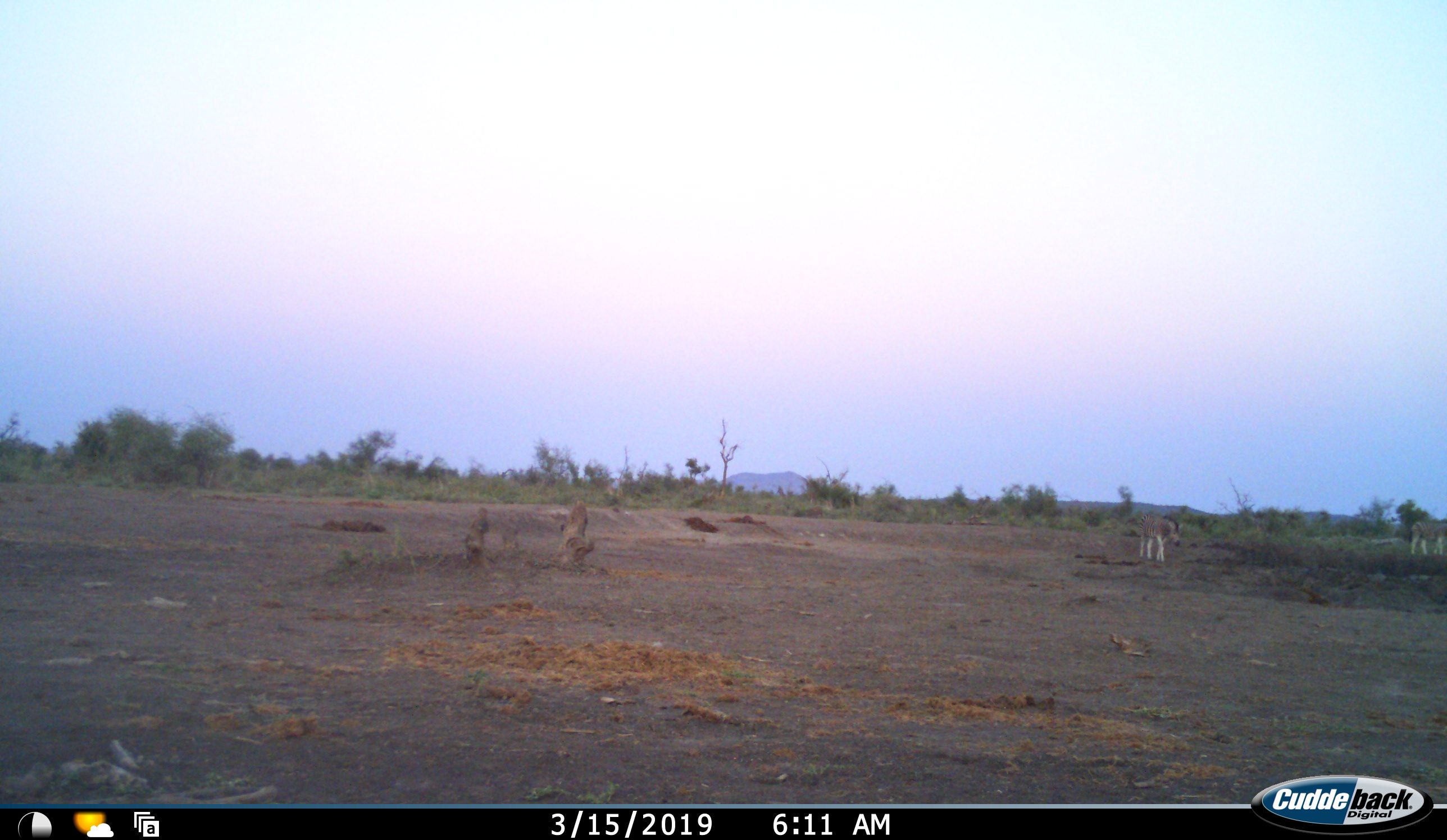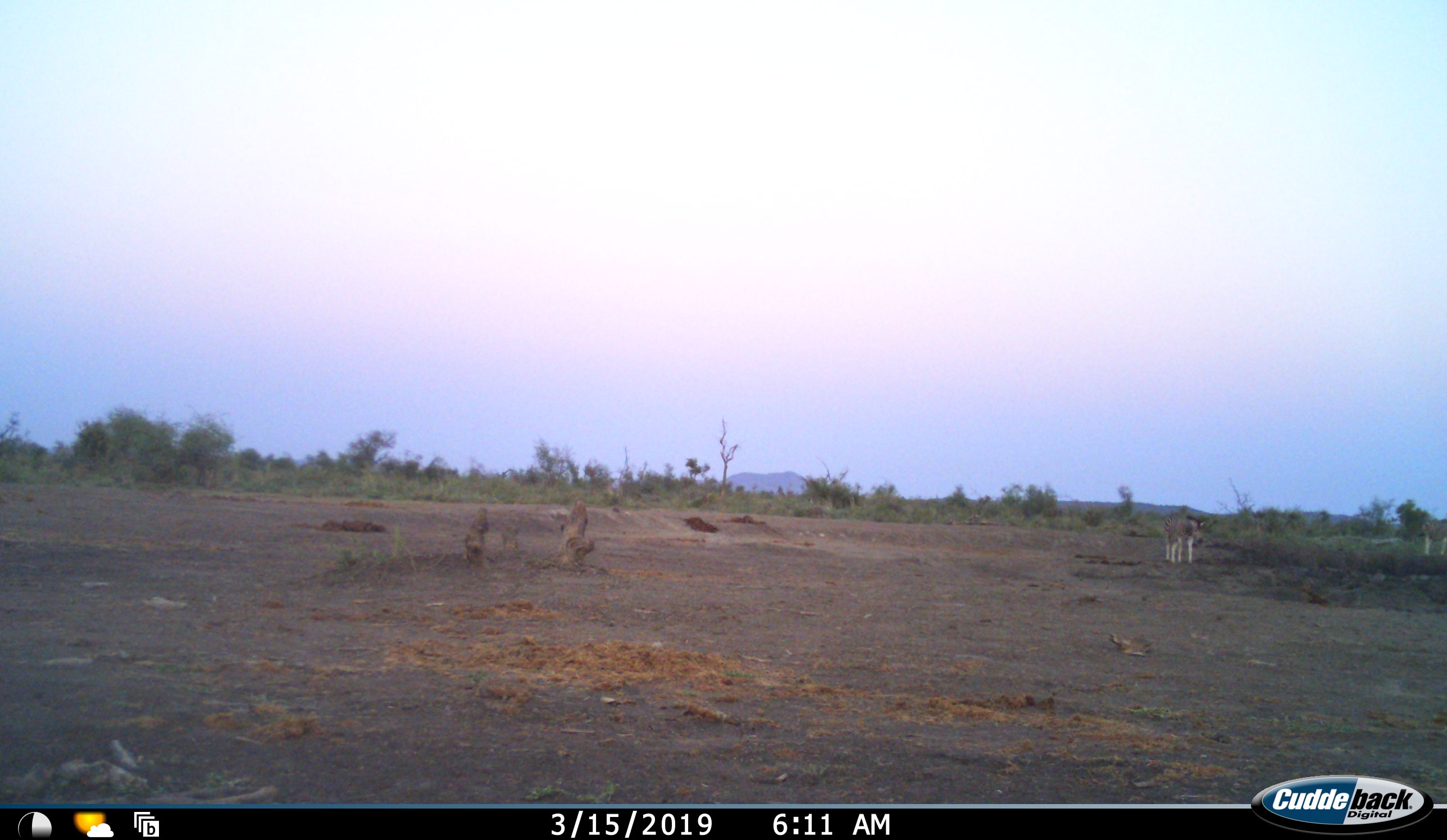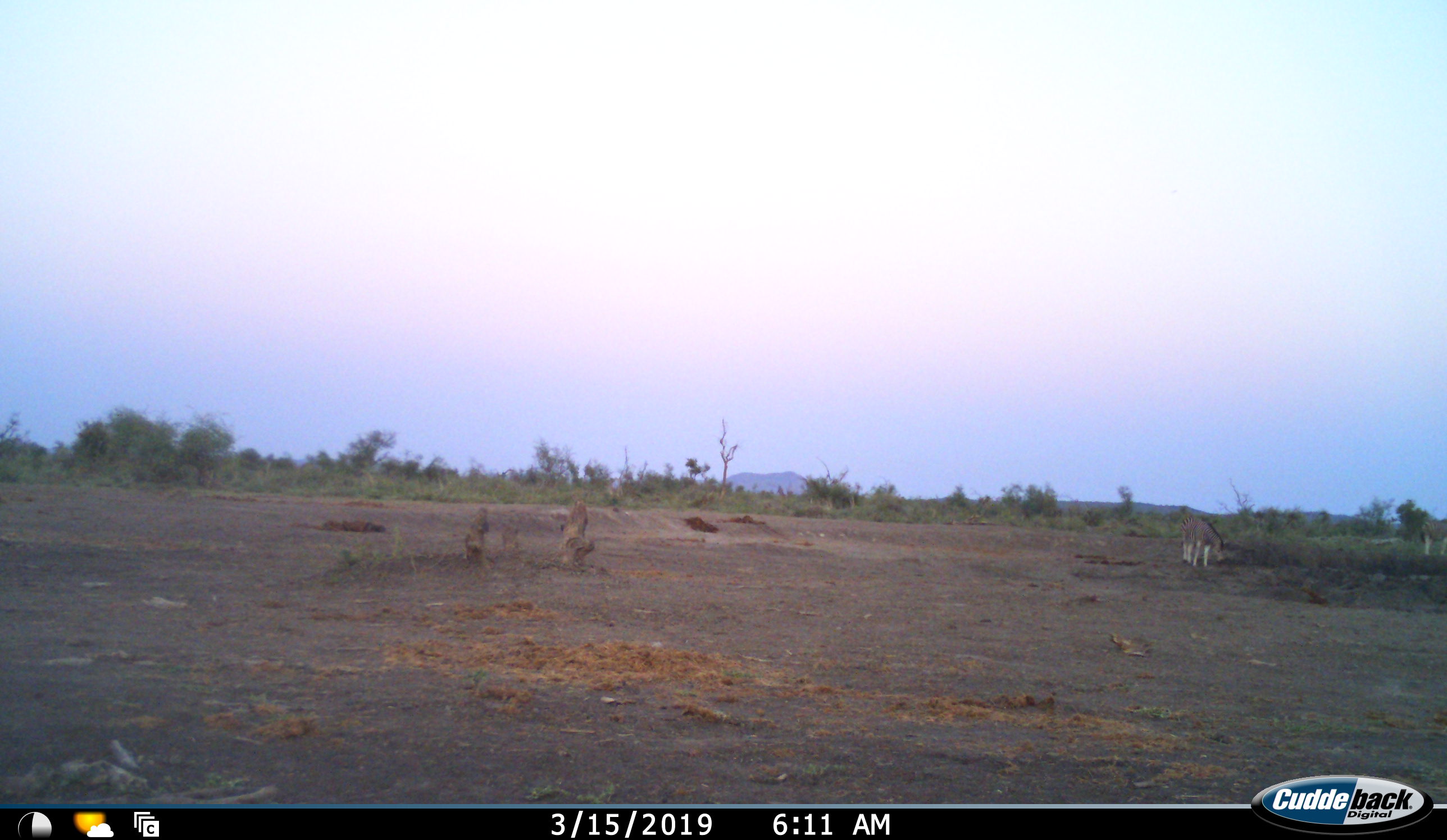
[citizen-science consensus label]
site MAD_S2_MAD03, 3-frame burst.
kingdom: Animalia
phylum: Chordata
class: Mammalia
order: Perissodactyla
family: Equidae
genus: Equus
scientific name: Equus quagga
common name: plains zebra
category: zebraplains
Zebraplains (plains zebra) (Equus quagga), count 2. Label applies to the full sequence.